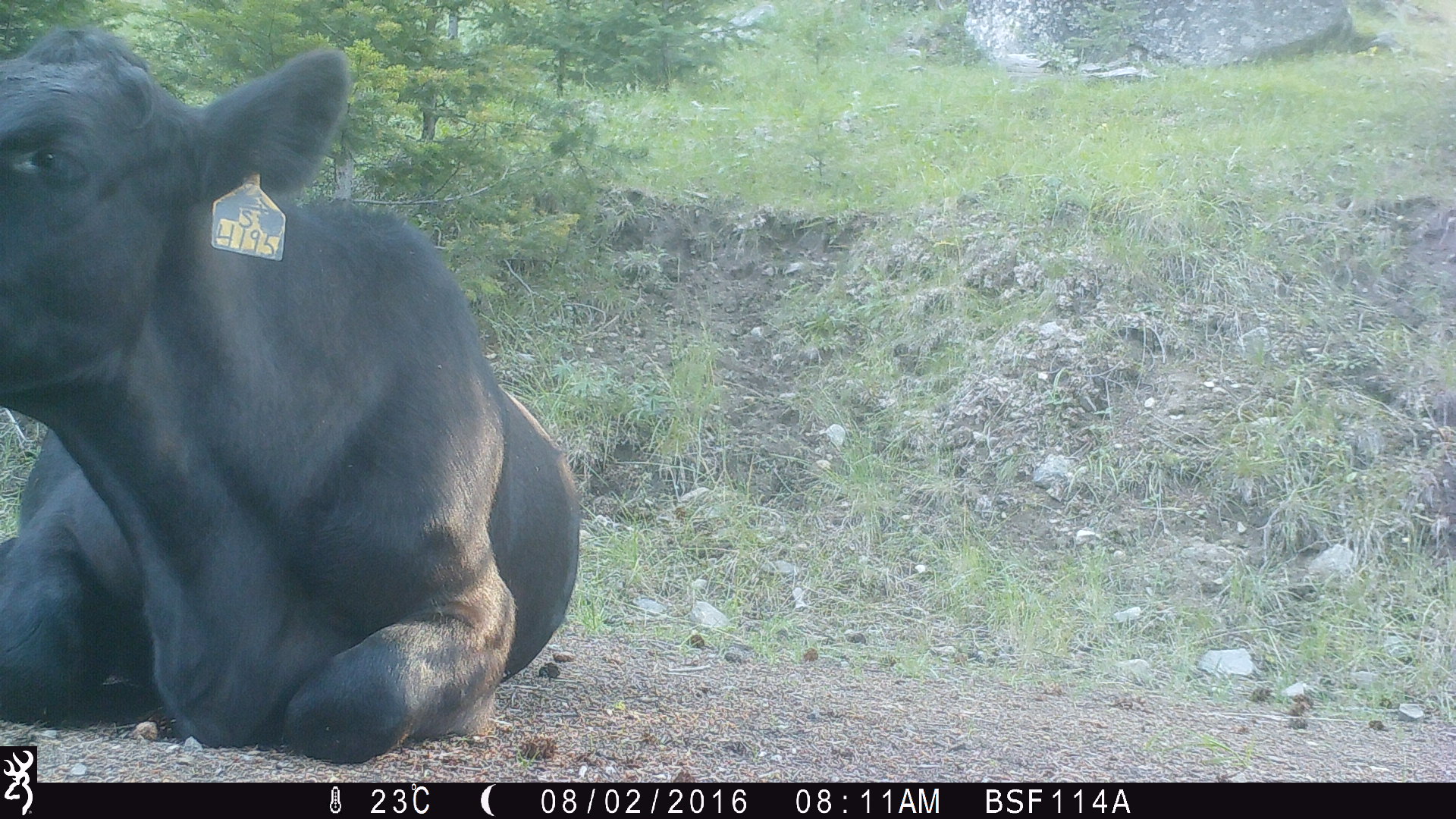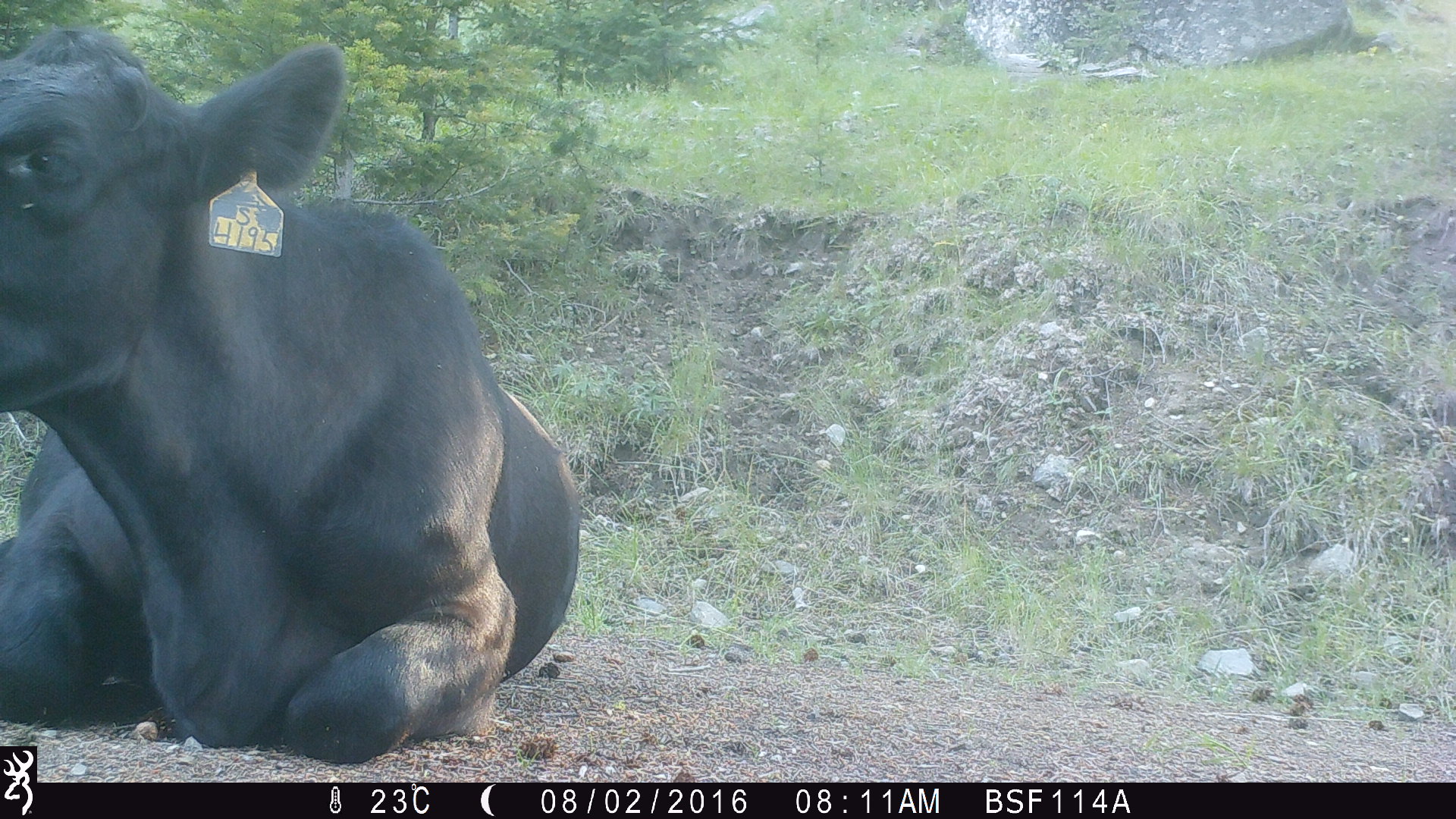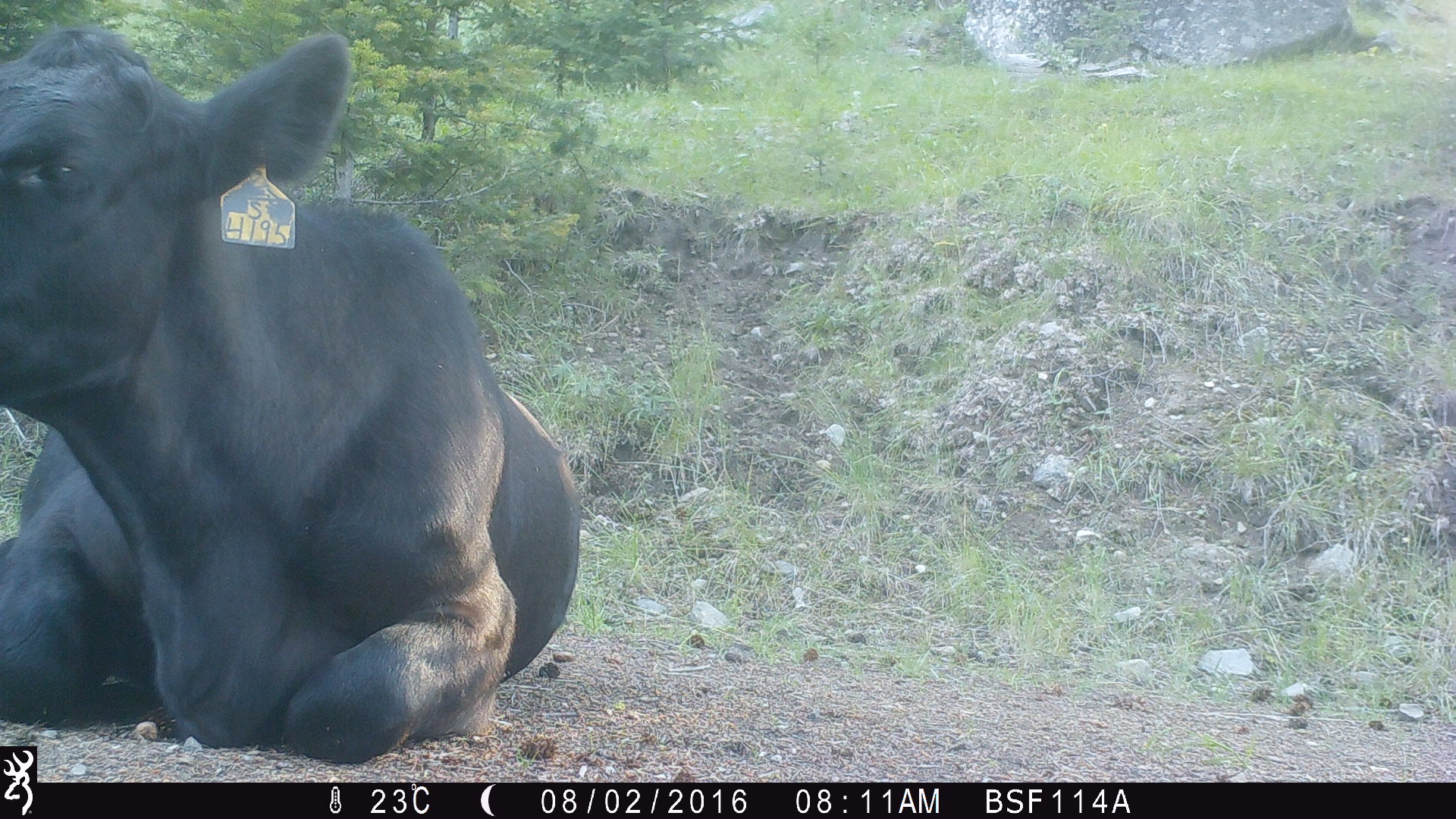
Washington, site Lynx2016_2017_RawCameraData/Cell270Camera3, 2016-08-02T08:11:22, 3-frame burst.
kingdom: Animalia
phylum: Chordata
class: Mammalia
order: Artiodactyla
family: Bovidae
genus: Bos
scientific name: Bos taurus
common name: domestic cattle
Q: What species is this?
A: Domestic cattle (Bos taurus).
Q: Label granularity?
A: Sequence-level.